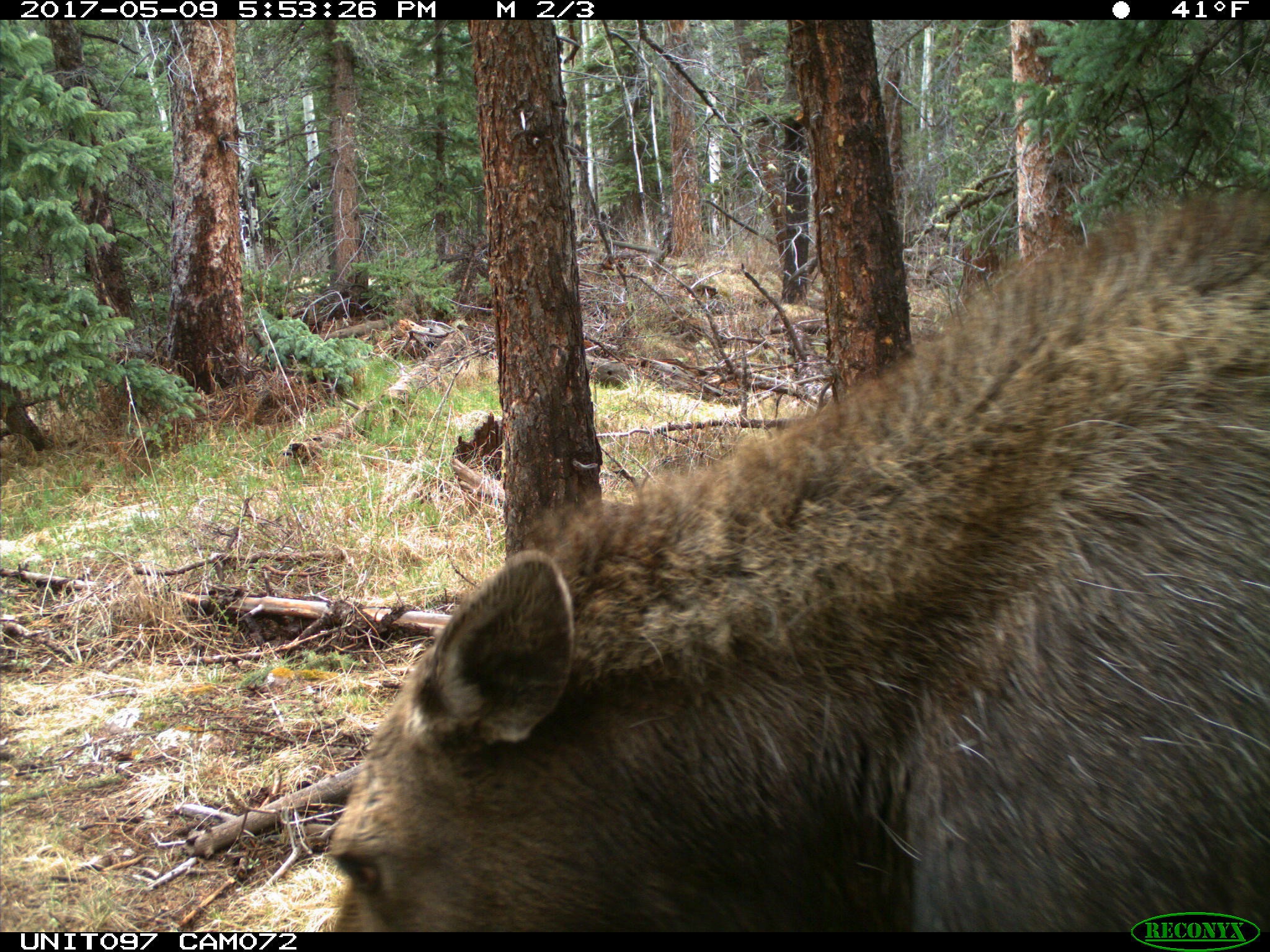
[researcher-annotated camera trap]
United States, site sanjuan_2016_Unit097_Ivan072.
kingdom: Animalia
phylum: Chordata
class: Mammalia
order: Artiodactyla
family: Cervidae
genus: Alces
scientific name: Alces alces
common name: moose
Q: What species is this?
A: Alces alces (moose).